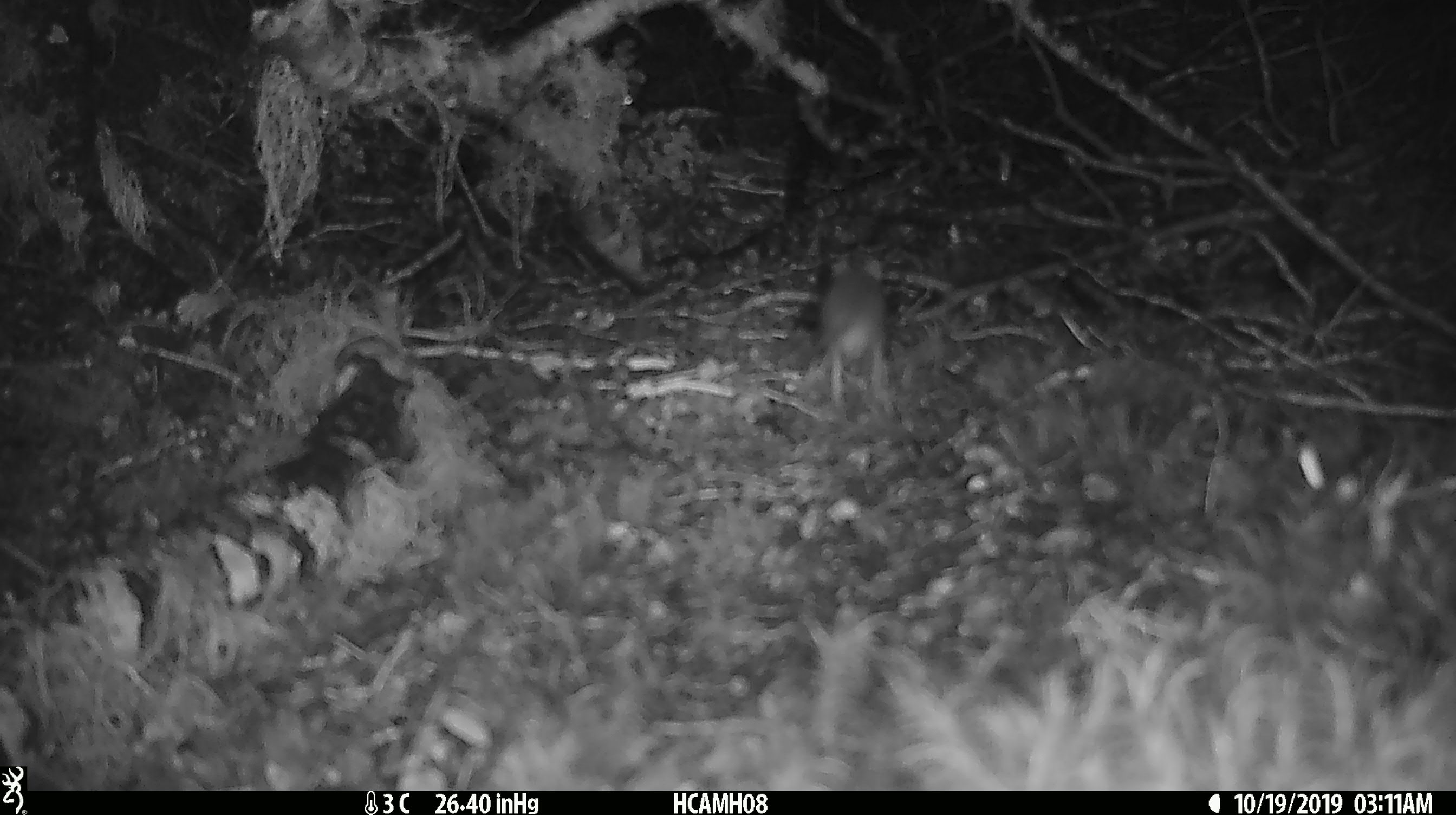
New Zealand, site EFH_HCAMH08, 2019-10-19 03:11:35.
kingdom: Animalia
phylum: Chordata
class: Mammalia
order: Rodentia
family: Muridae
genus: Mus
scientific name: Mus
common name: mouse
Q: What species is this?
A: Mouse (Mus).